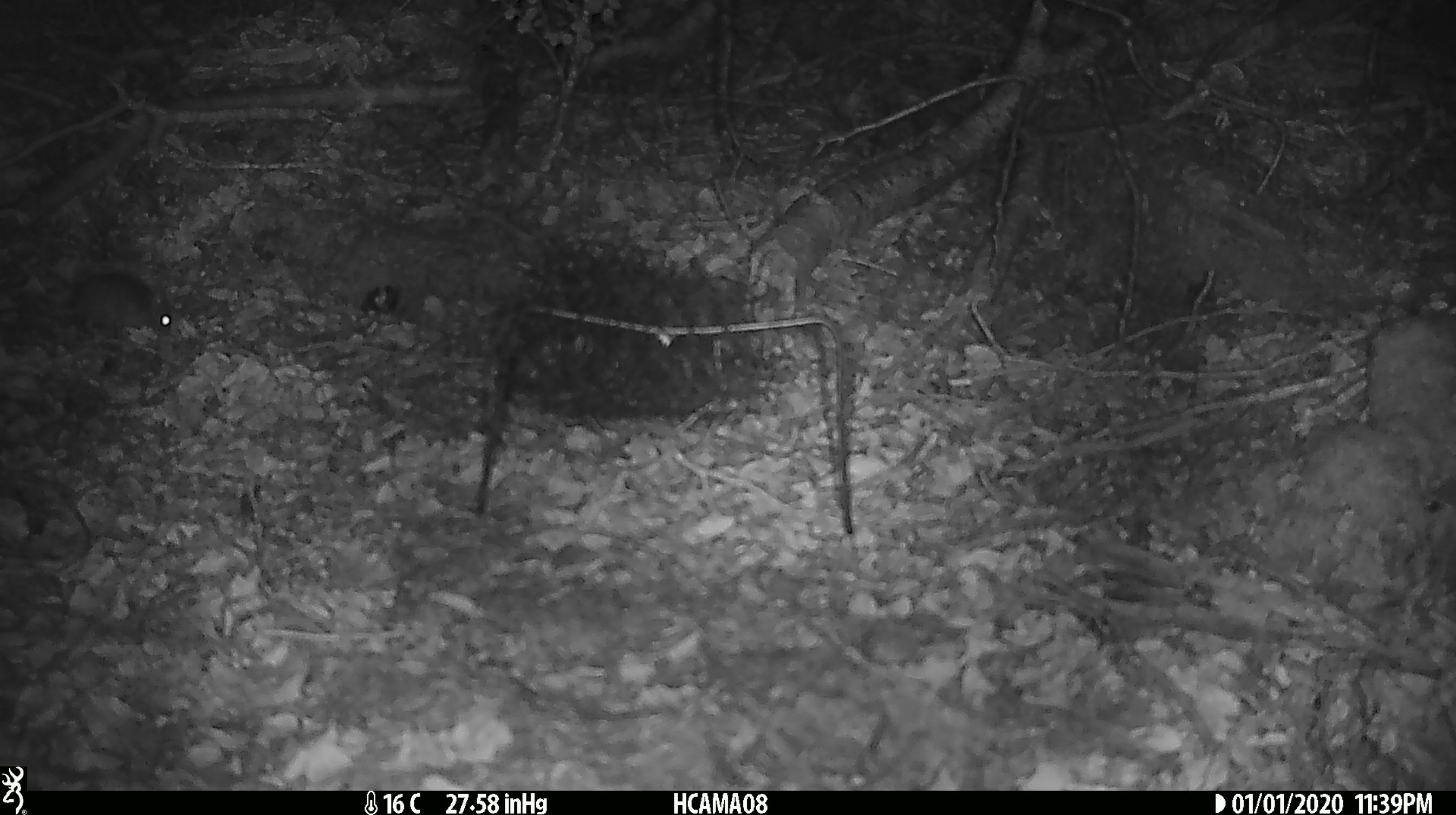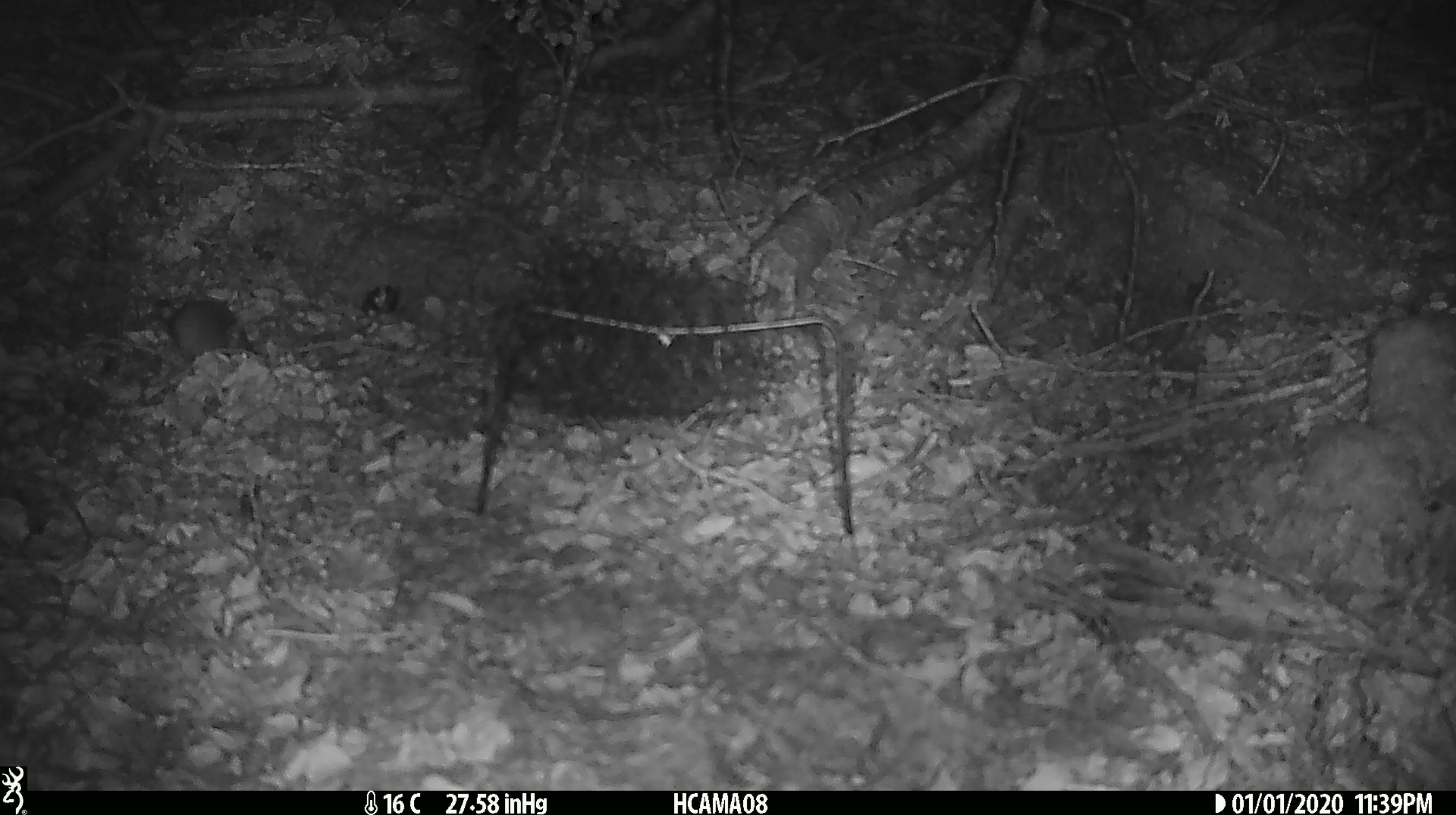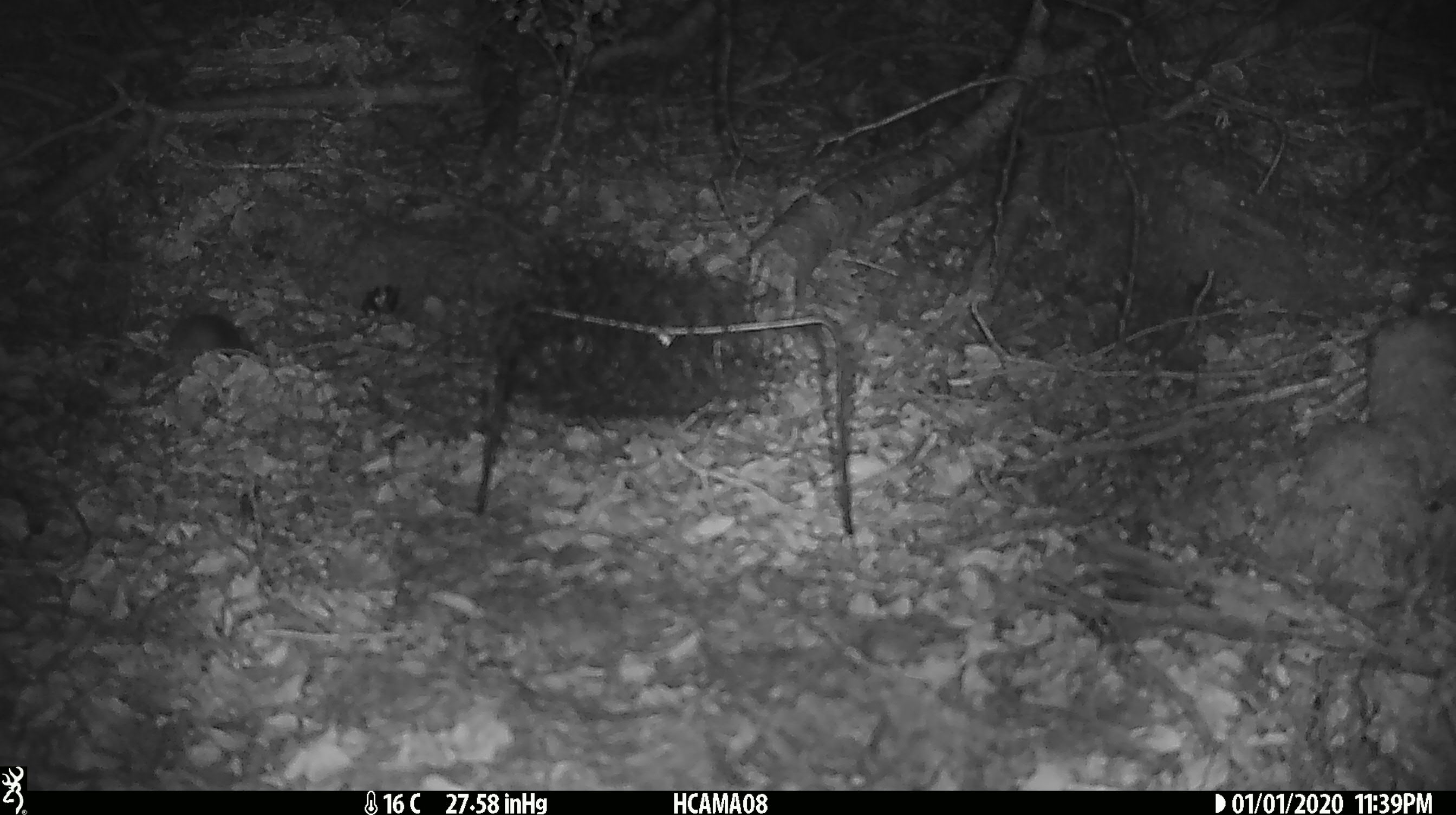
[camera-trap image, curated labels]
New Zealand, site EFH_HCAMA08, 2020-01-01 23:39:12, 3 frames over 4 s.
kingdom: Animalia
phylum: Chordata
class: Mammalia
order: Rodentia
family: Muridae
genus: Mus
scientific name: Mus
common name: mouse